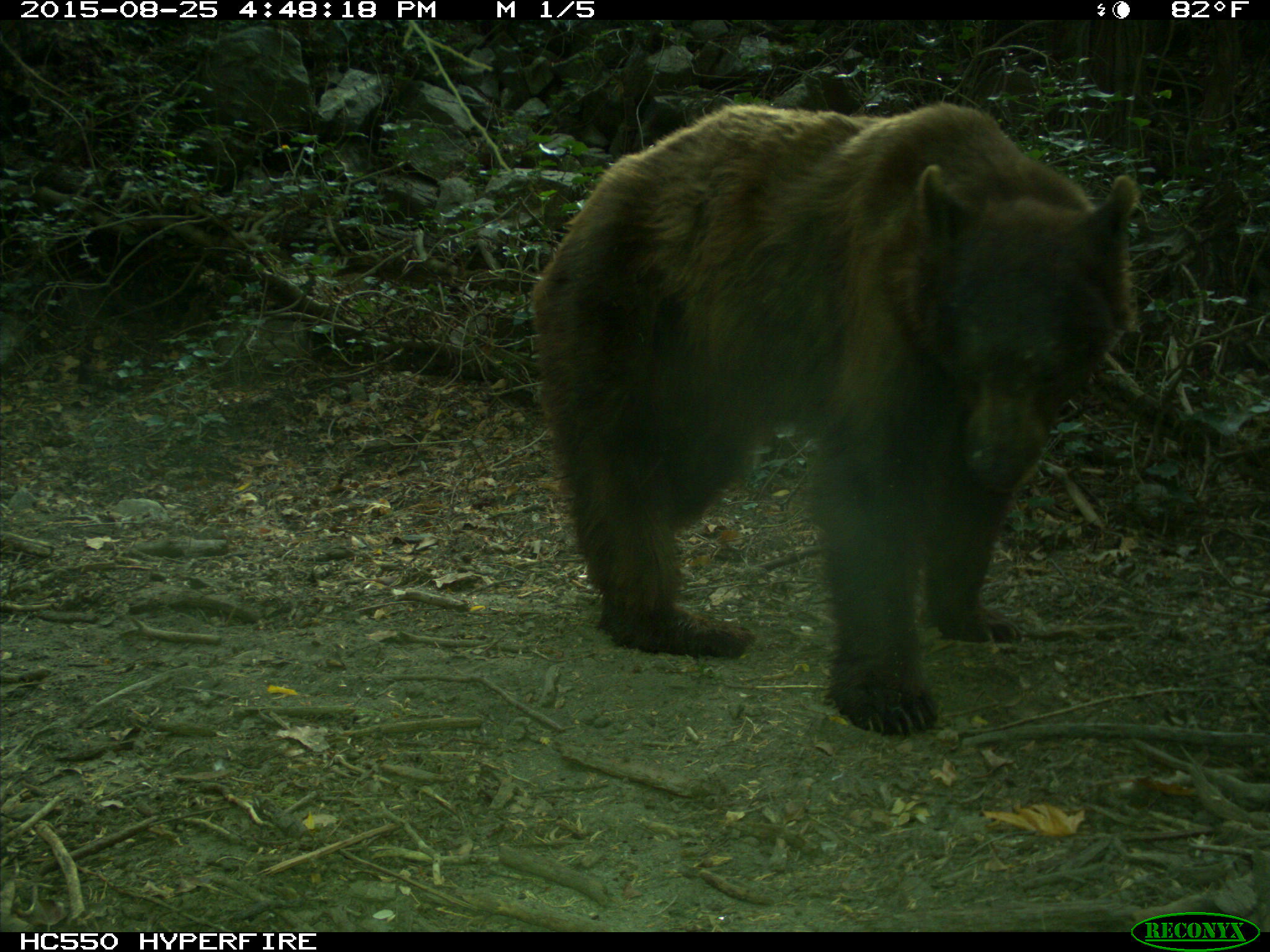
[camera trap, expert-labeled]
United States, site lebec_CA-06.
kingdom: Animalia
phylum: Chordata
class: Mammalia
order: Carnivora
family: Ursidae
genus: Ursus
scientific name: Ursus americanus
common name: american black bear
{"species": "Ursus americanus (american black bear)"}